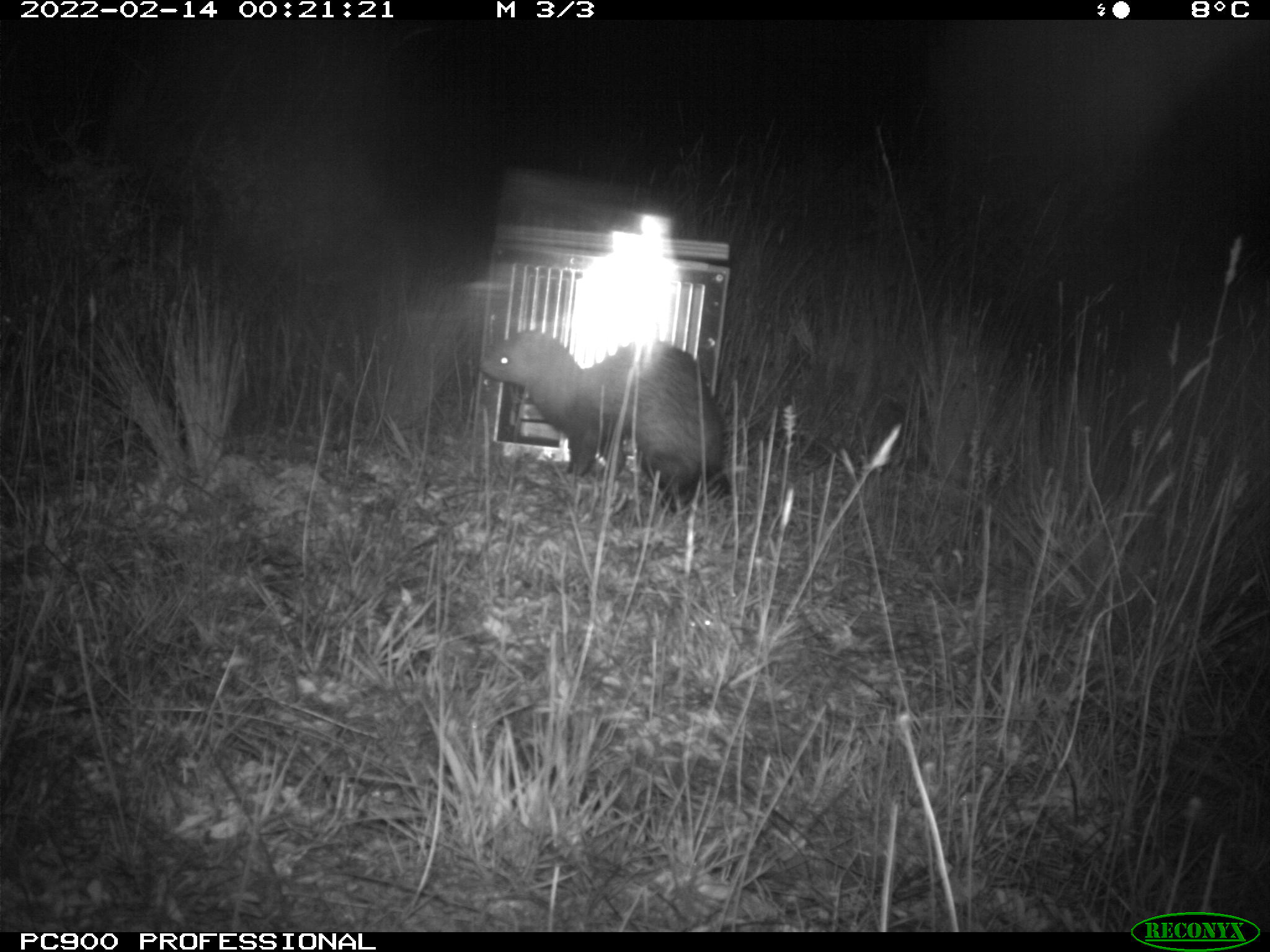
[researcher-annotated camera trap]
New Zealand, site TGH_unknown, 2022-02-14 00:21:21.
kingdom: Animalia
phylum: Chordata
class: Mammalia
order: Carnivora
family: Mustelidae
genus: Mustela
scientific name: Mustela furo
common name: ferret